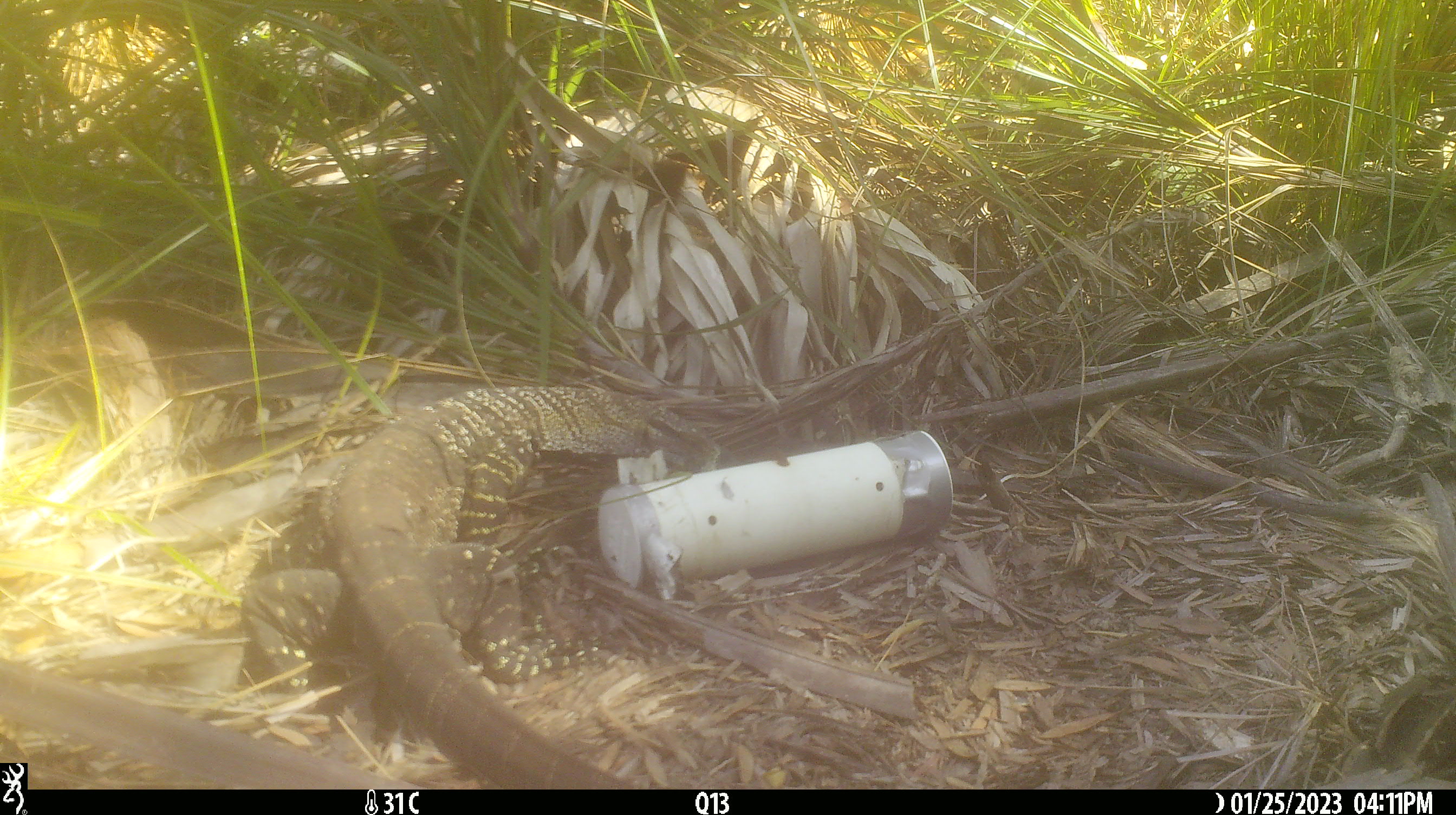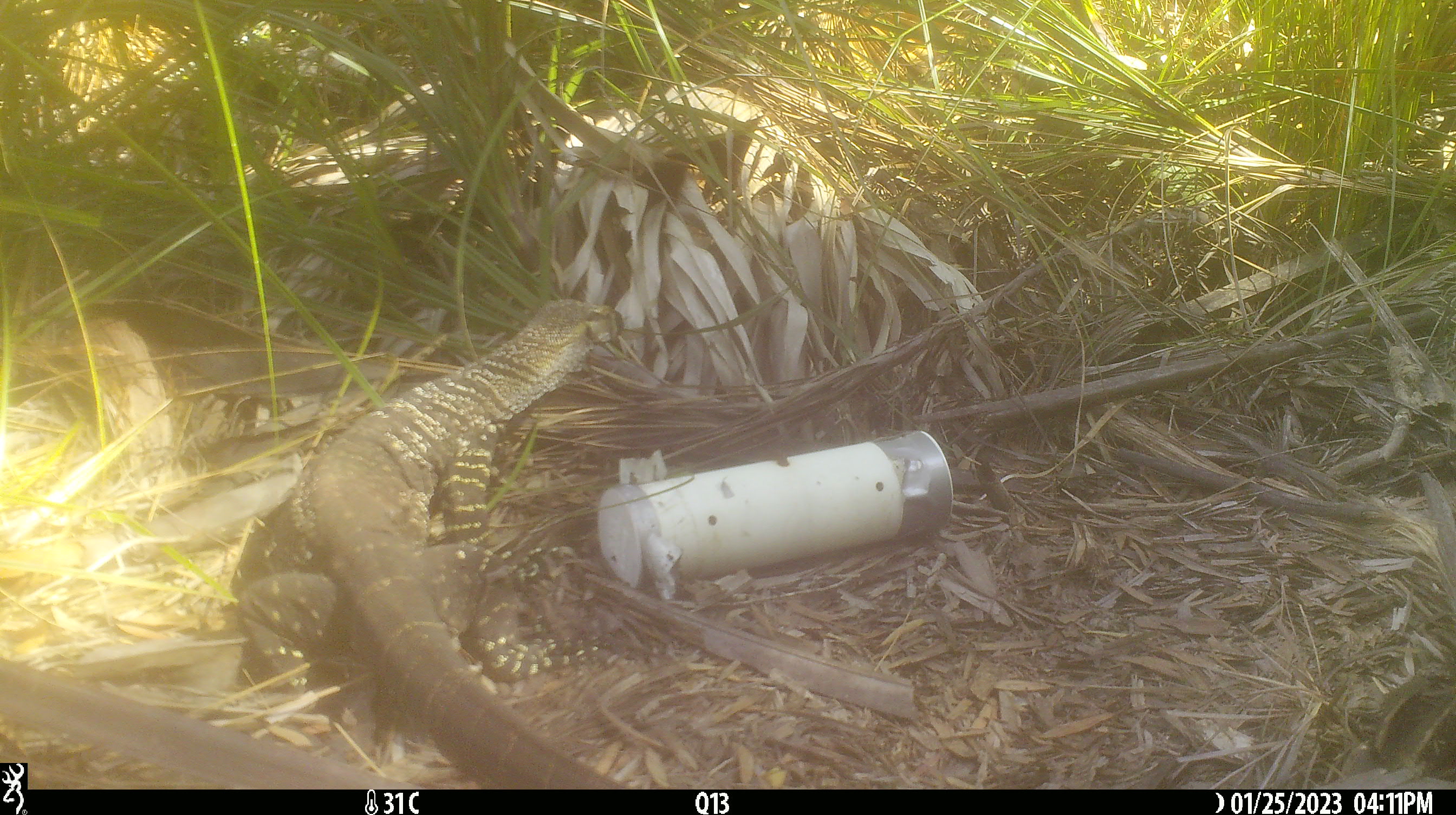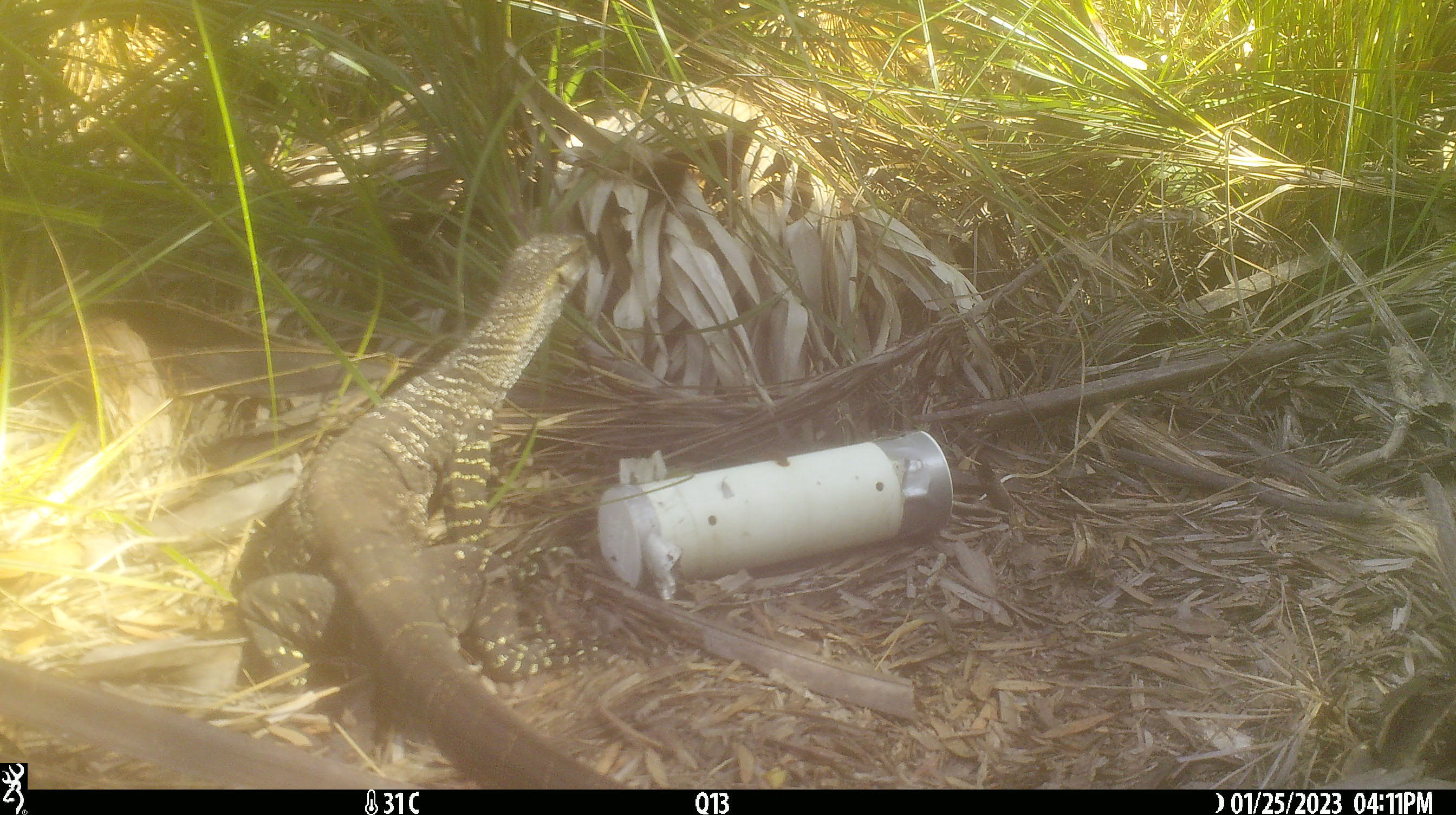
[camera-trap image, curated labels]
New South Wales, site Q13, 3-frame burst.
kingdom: Animalia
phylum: Chordata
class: Reptilia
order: Squamata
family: Varanidae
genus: Varanus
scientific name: Varanus varius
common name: lace monitor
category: goanna